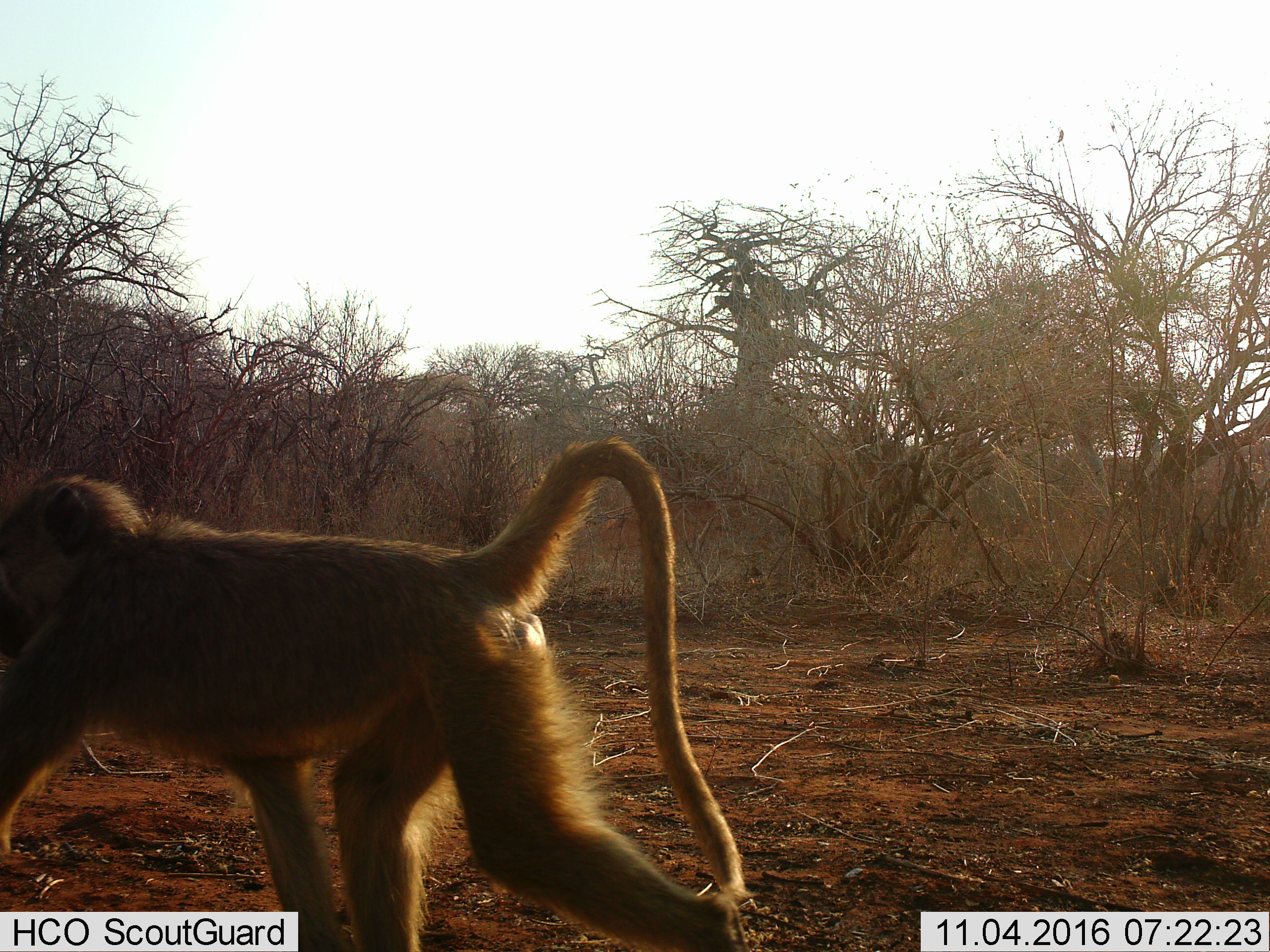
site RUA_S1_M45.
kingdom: Animalia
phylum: Chordata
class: Mammalia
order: Primates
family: Cercopithecidae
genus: Papio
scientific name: Papio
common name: baboon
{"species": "baboon (Papio)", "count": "1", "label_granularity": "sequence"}